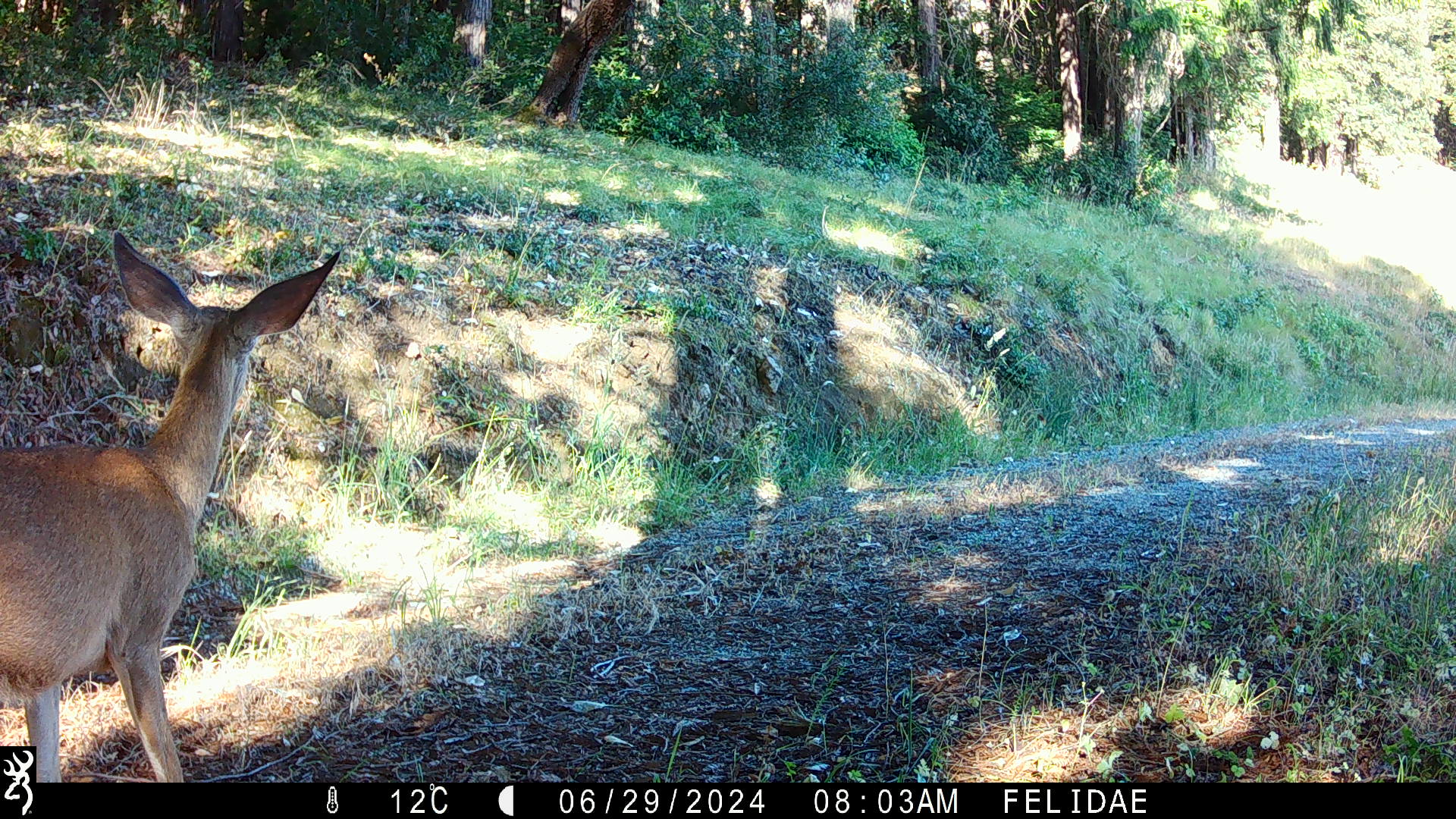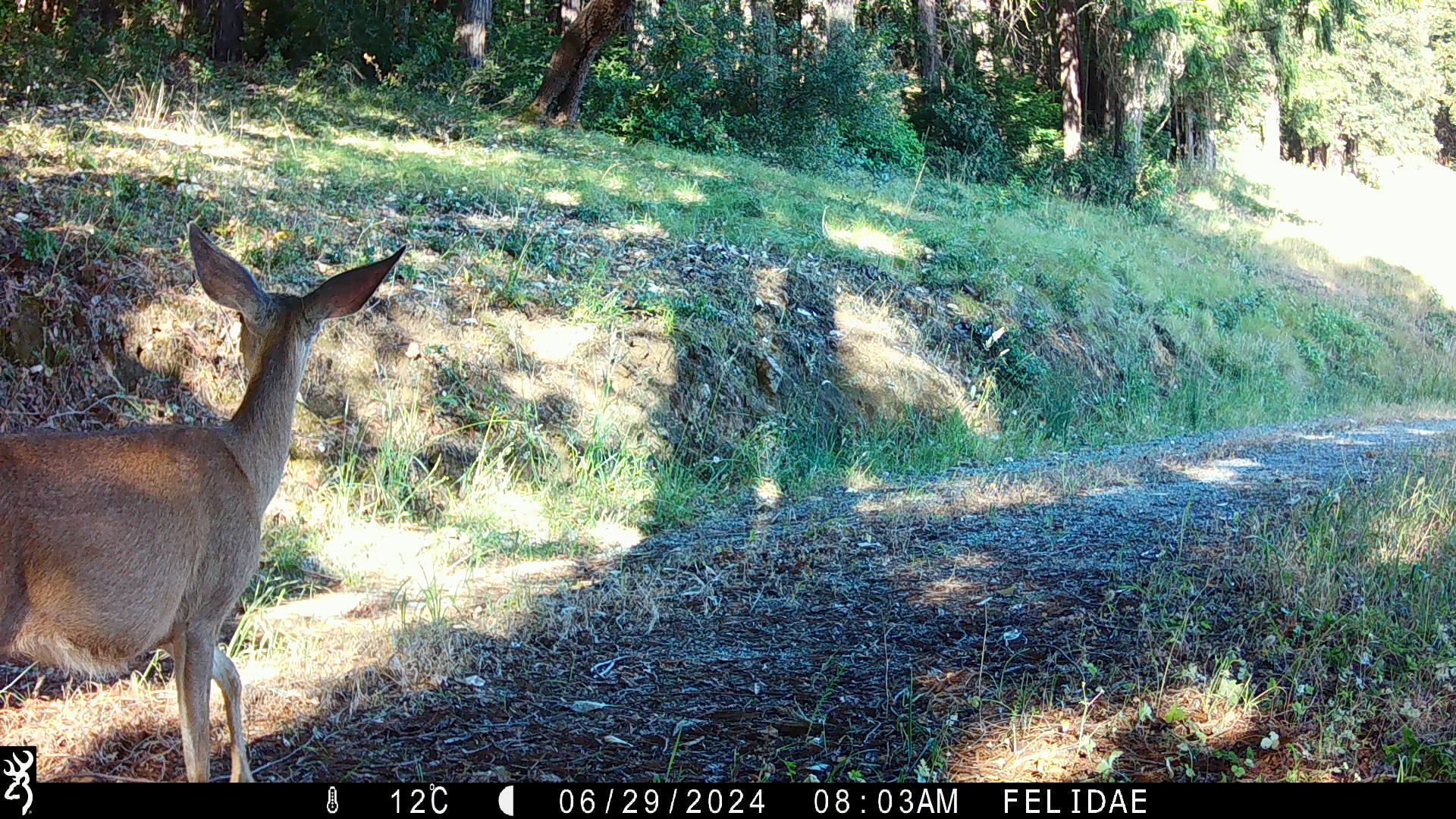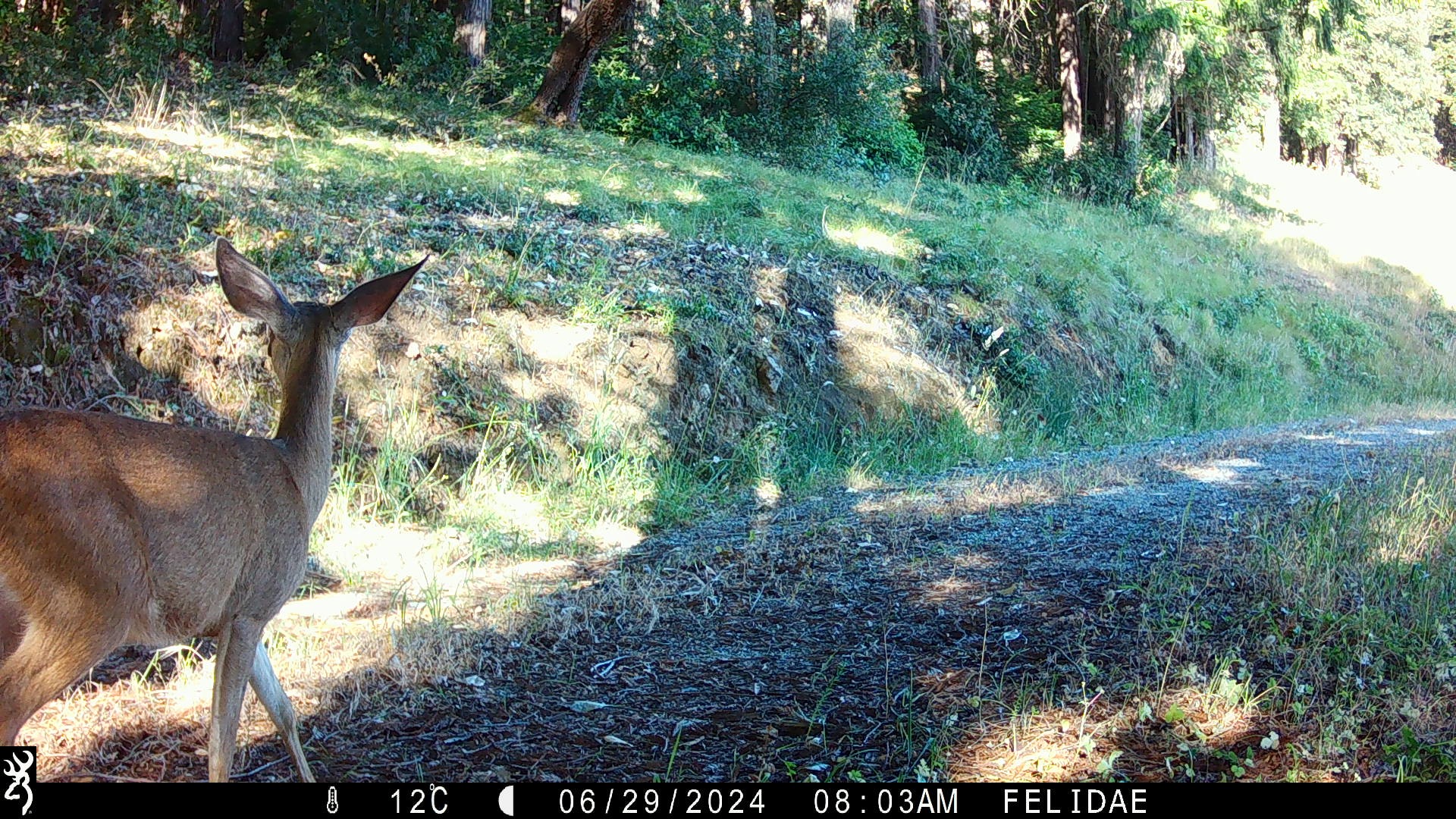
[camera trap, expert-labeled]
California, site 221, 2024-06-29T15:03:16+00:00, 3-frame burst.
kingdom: Animalia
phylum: Chordata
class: Mammalia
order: Artiodactyla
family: Cervidae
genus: Odocoileus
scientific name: Odocoileus hemionus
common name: mule deer